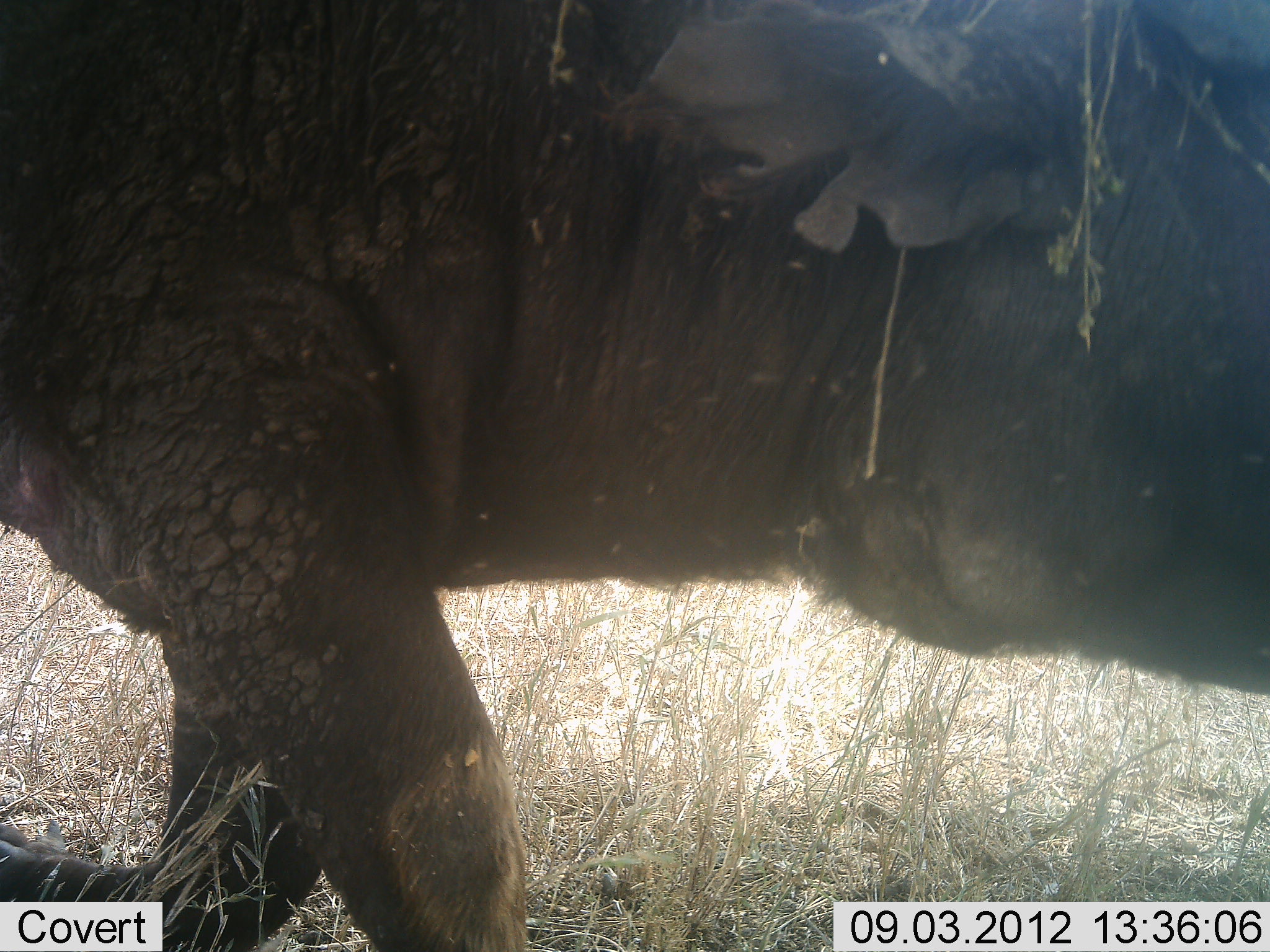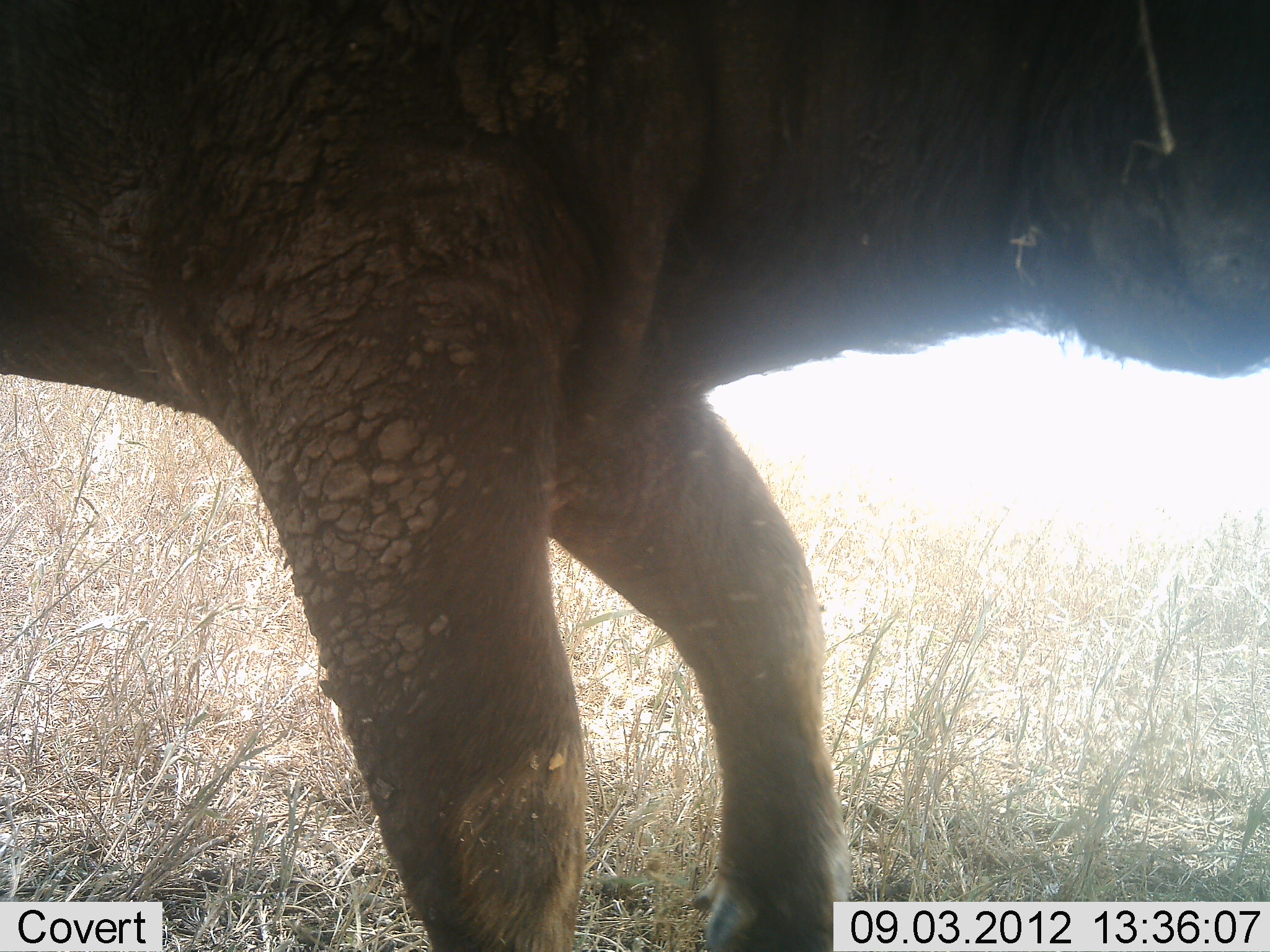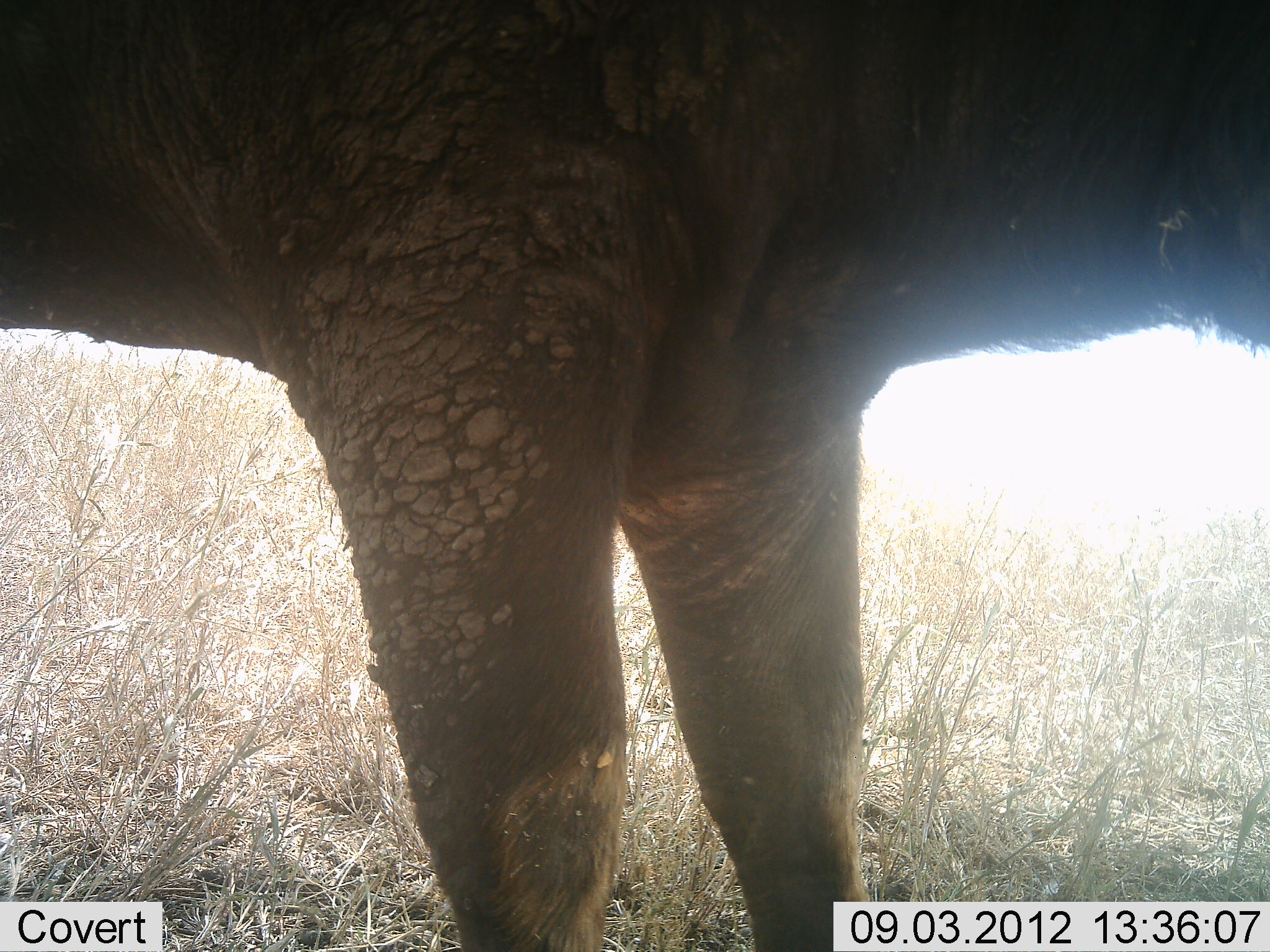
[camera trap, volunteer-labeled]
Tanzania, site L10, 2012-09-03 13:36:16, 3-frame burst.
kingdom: Animalia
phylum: Chordata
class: Mammalia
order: Artiodactyla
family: Bovidae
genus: Syncerus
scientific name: Syncerus caffer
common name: cape buffalo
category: buffalo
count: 1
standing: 70%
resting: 0%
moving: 20%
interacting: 0%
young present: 0%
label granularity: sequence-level